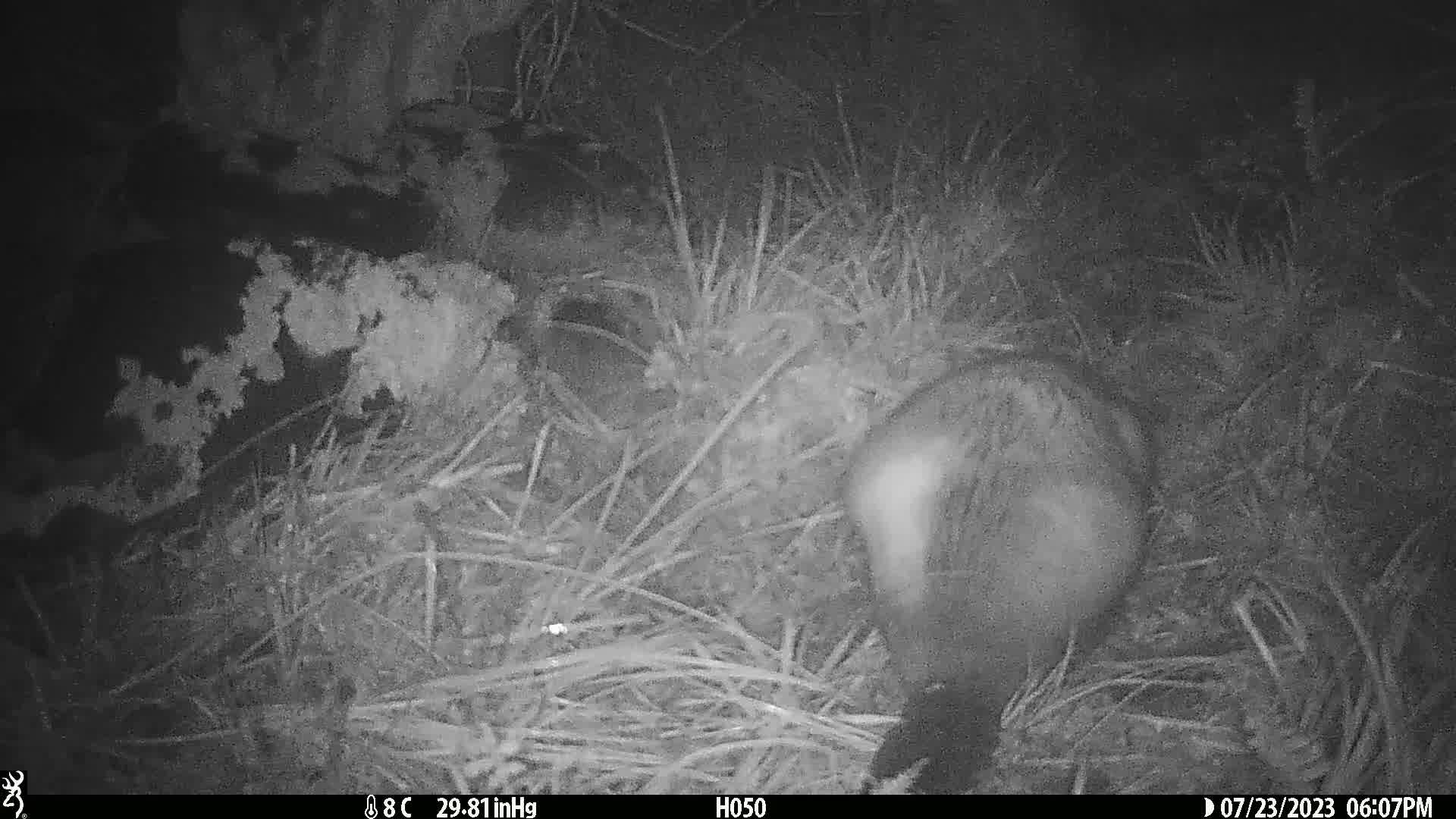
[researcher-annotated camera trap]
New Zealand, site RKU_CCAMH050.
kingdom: Animalia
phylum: Chordata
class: Mammalia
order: Diprotodontia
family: Phalangeridae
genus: Trichosurus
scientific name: Trichosurus vulpecula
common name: common brushtail possum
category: possum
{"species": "possum (common brushtail possum) (Trichosurus vulpecula)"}